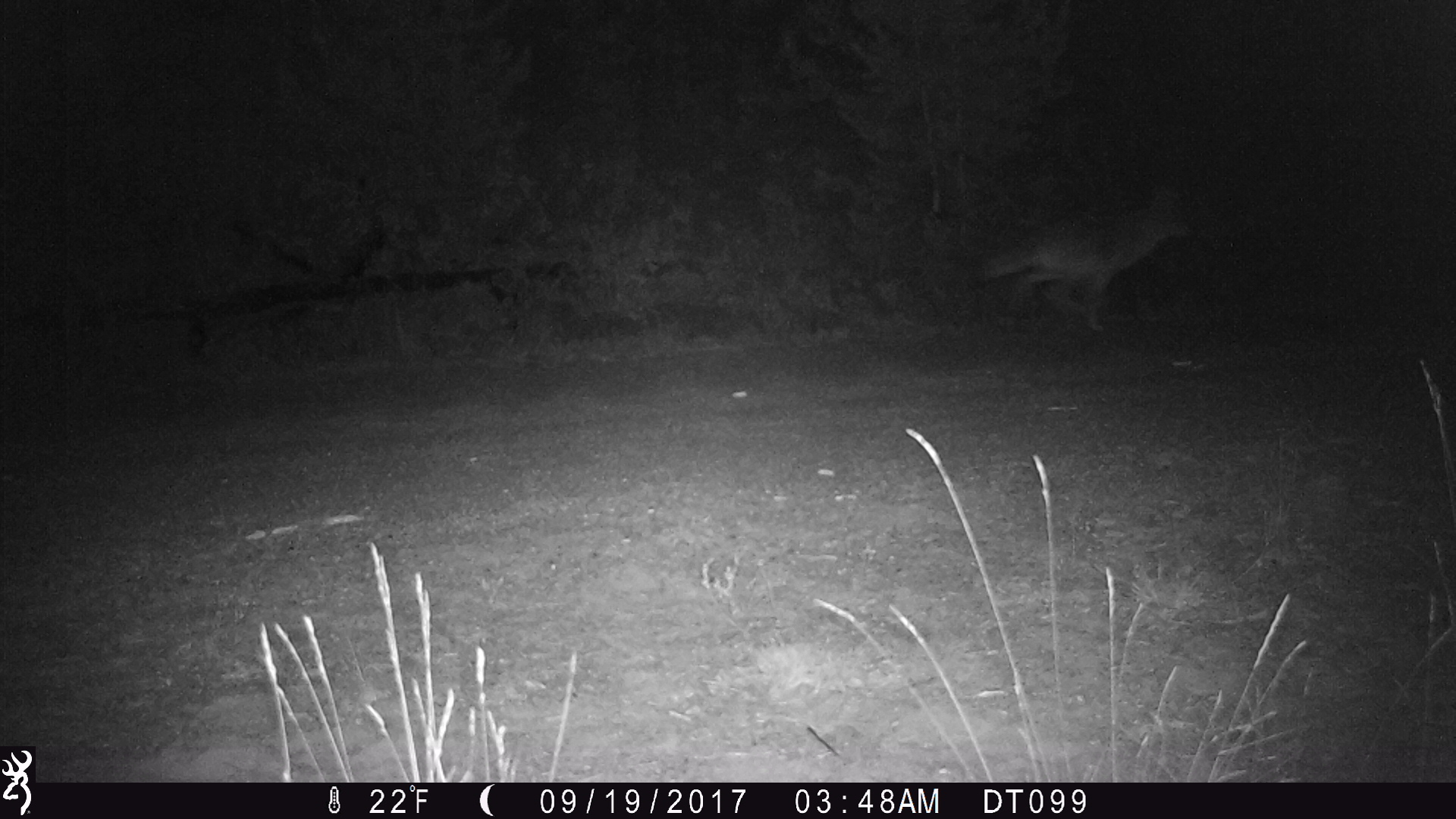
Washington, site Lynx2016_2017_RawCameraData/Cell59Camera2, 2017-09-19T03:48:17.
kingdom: Animalia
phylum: Chordata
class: Mammalia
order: Carnivora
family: Canidae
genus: Canis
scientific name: Canis latrans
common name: coyote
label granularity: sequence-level